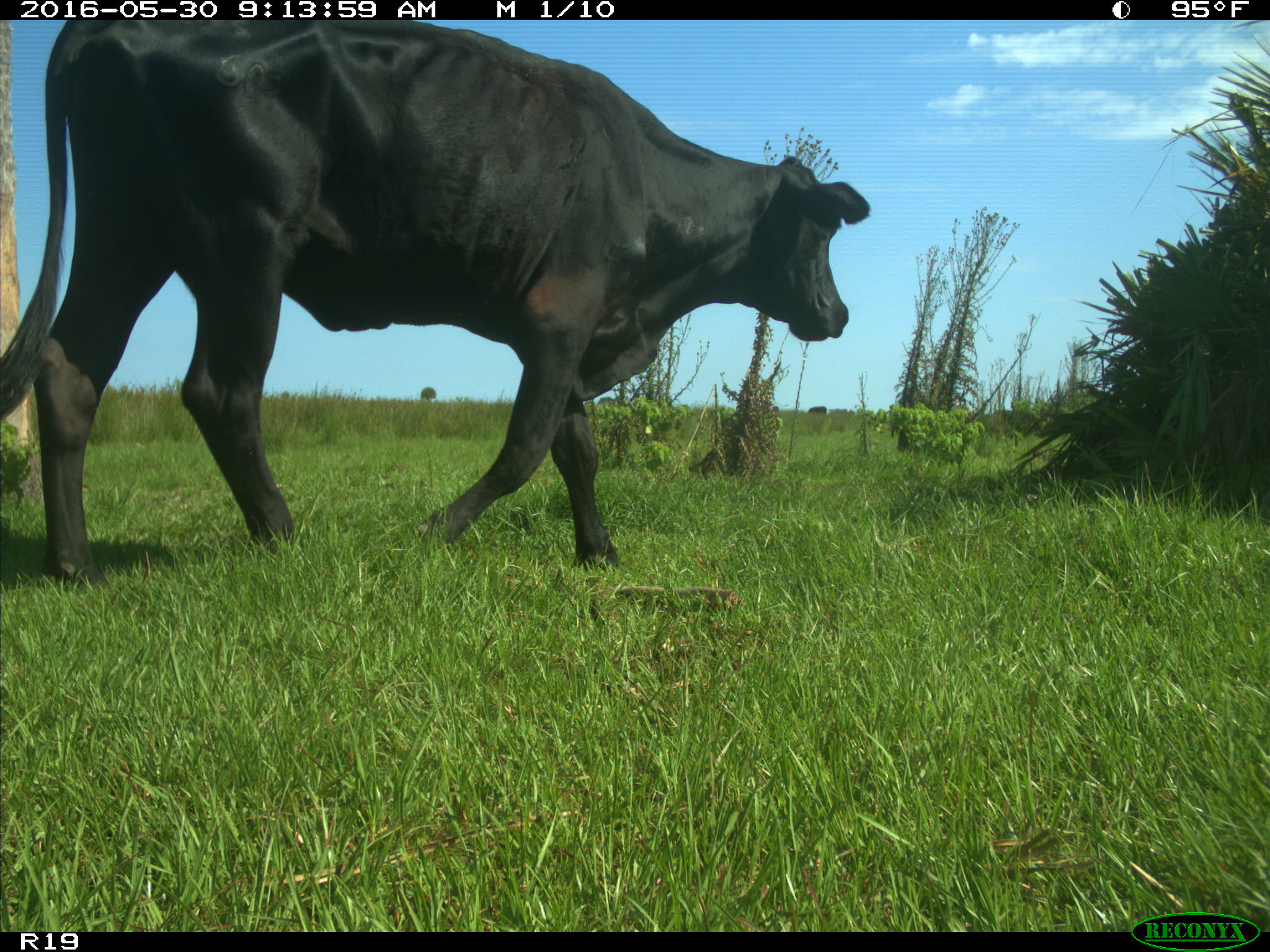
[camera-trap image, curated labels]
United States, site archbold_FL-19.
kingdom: Animalia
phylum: Chordata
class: Mammalia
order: Artiodactyla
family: Bovidae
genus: Bos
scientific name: Bos taurus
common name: domestic cow